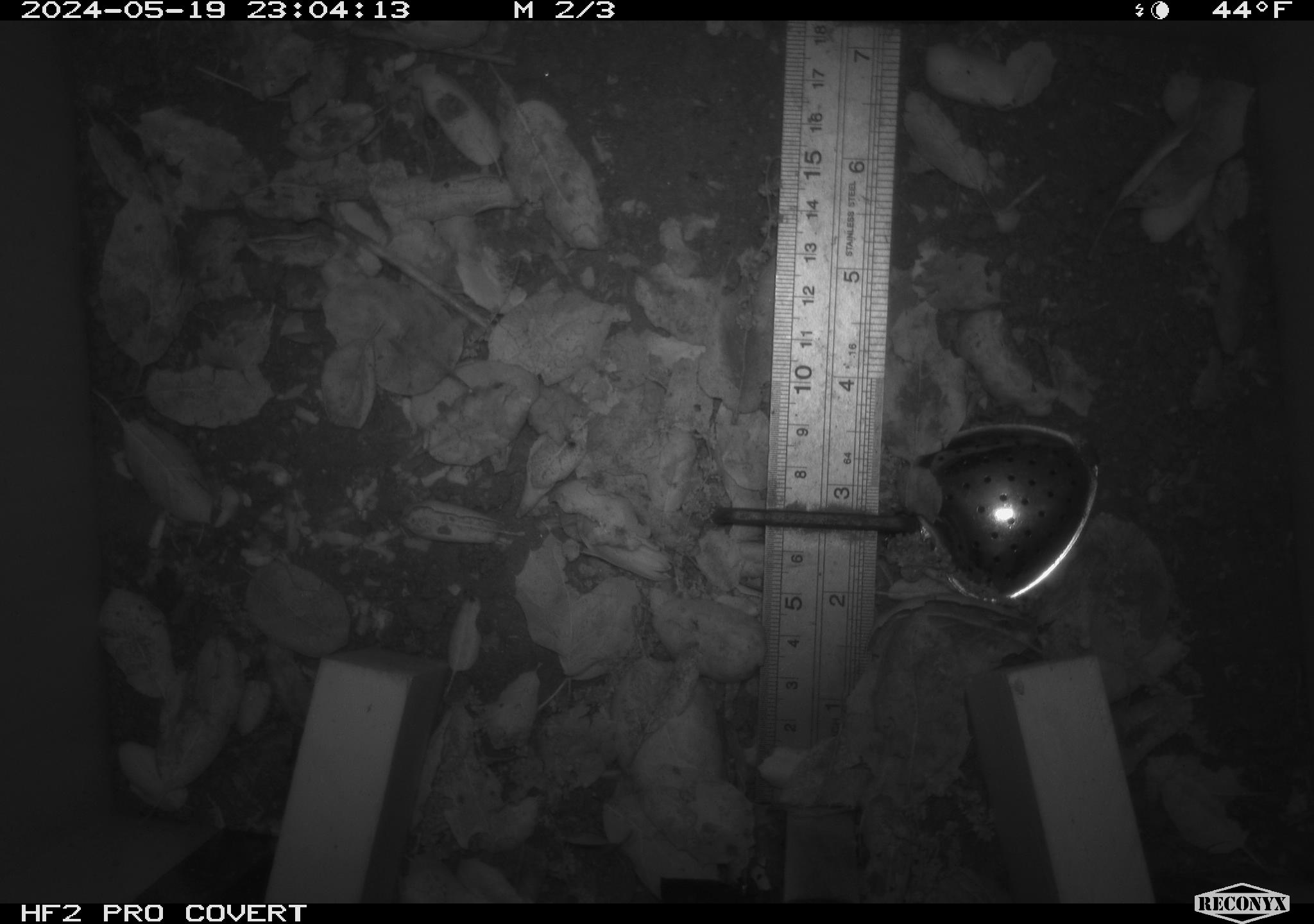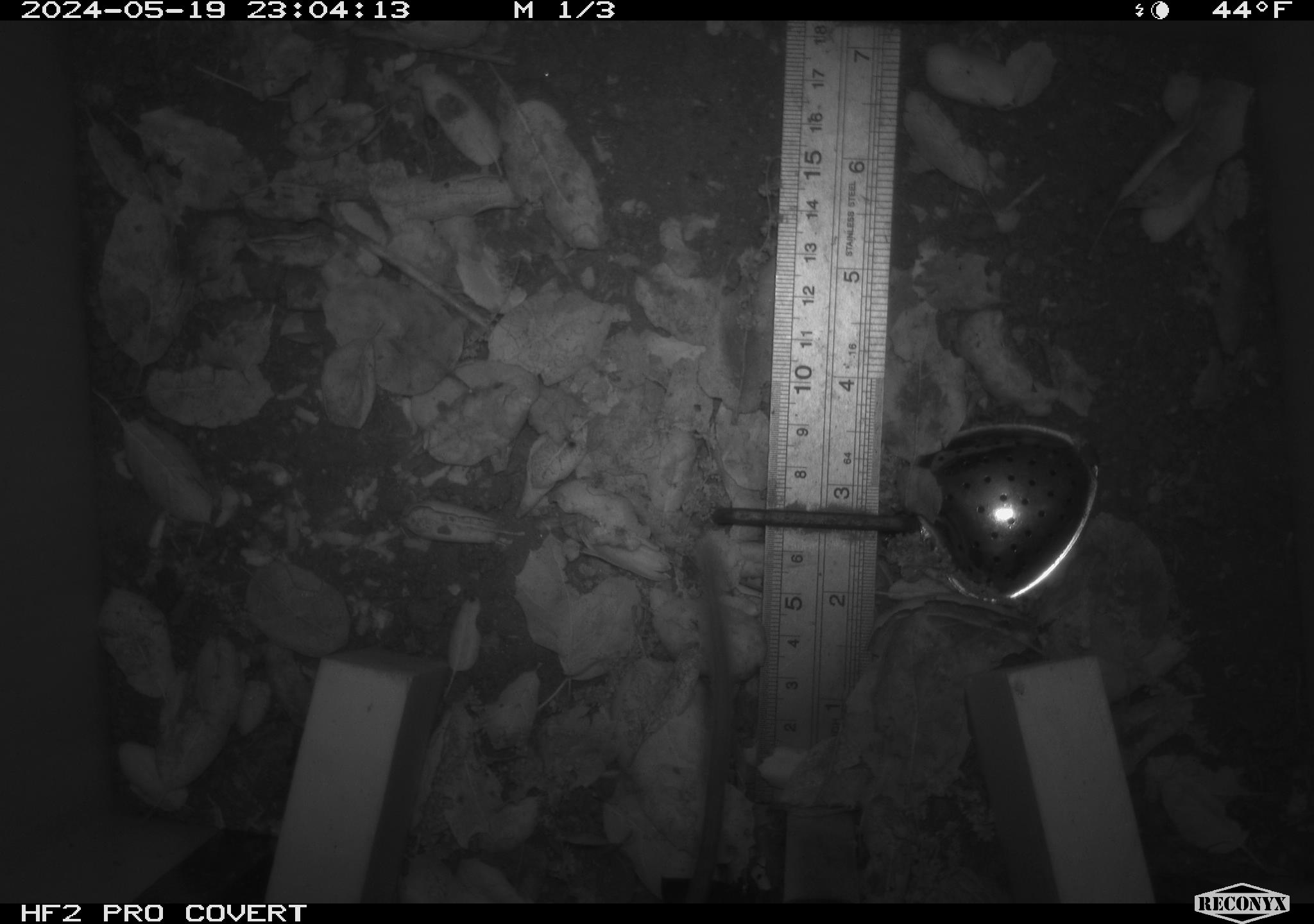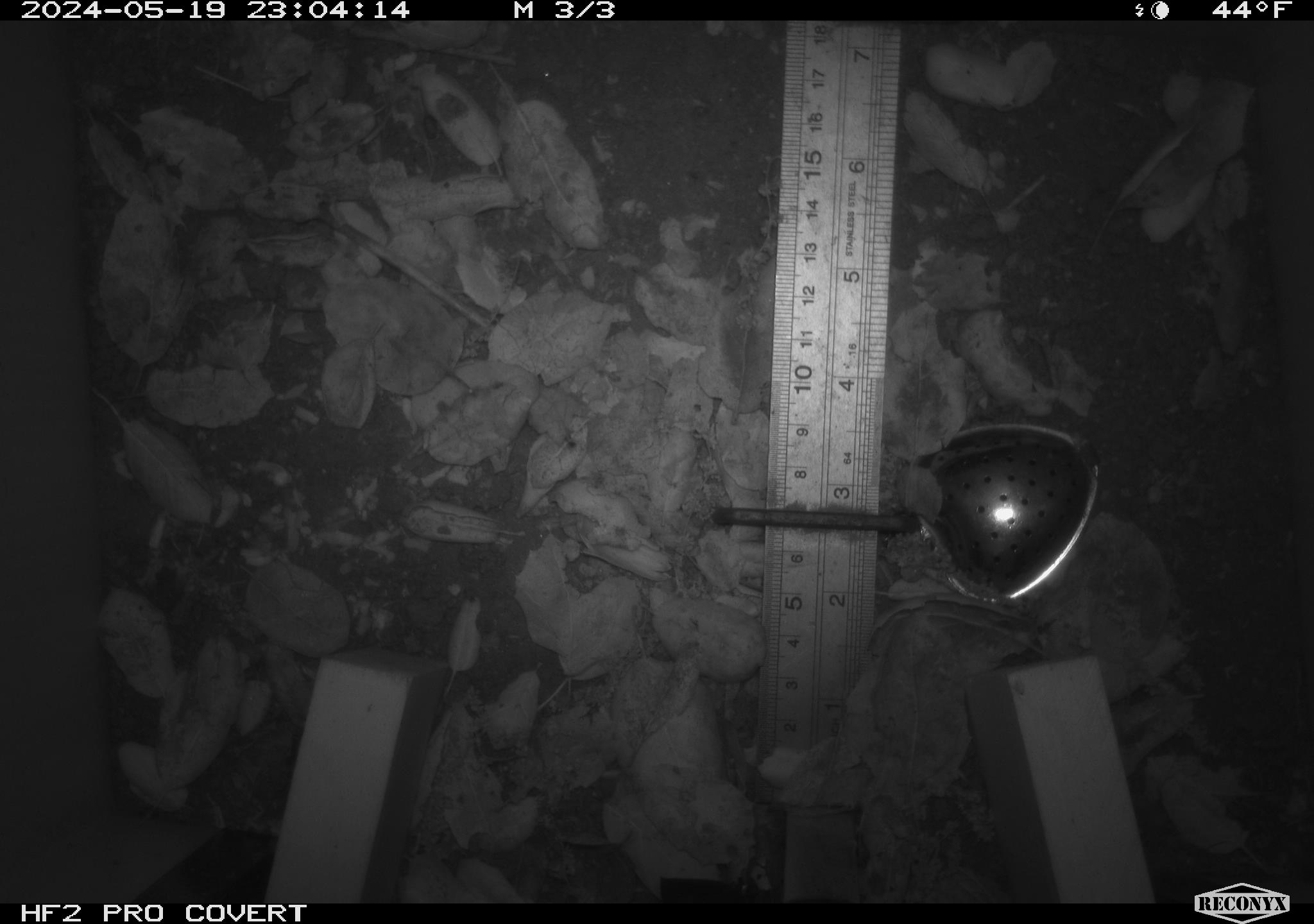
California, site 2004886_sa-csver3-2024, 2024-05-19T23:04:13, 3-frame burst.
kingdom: Animalia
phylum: Chordata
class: Mammalia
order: Rodentia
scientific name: Rodentia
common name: rodent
Rodent (Rodentia).